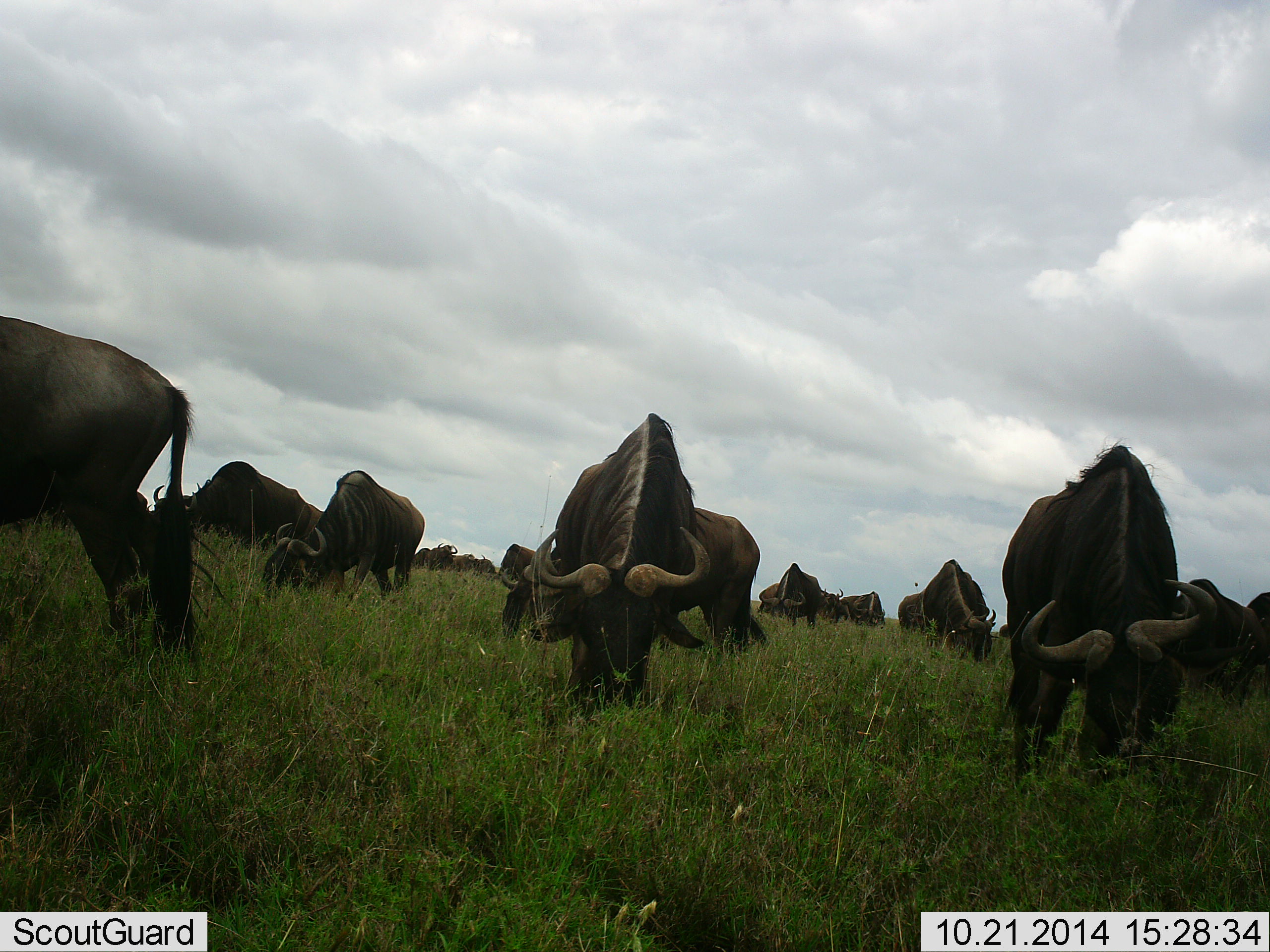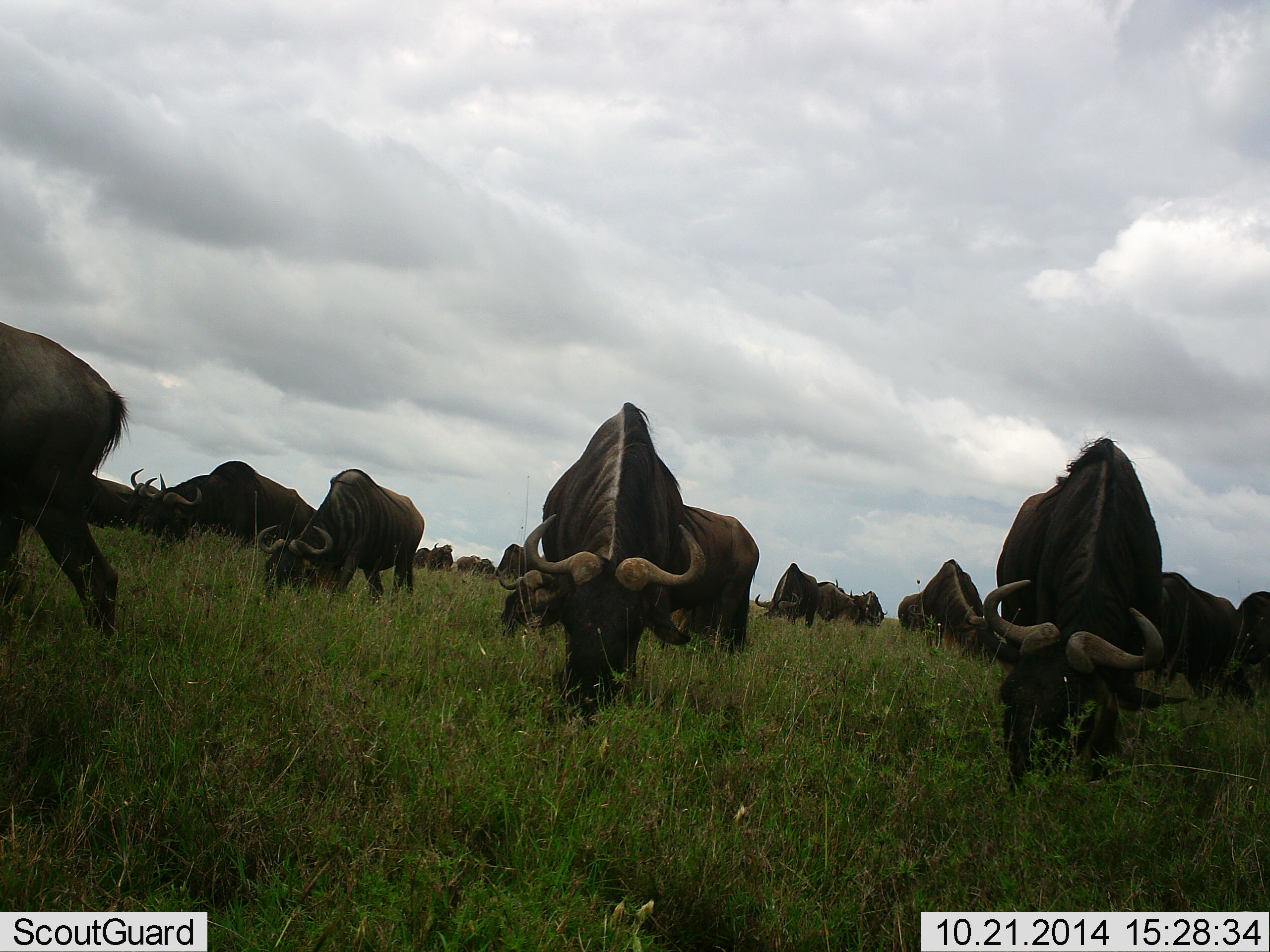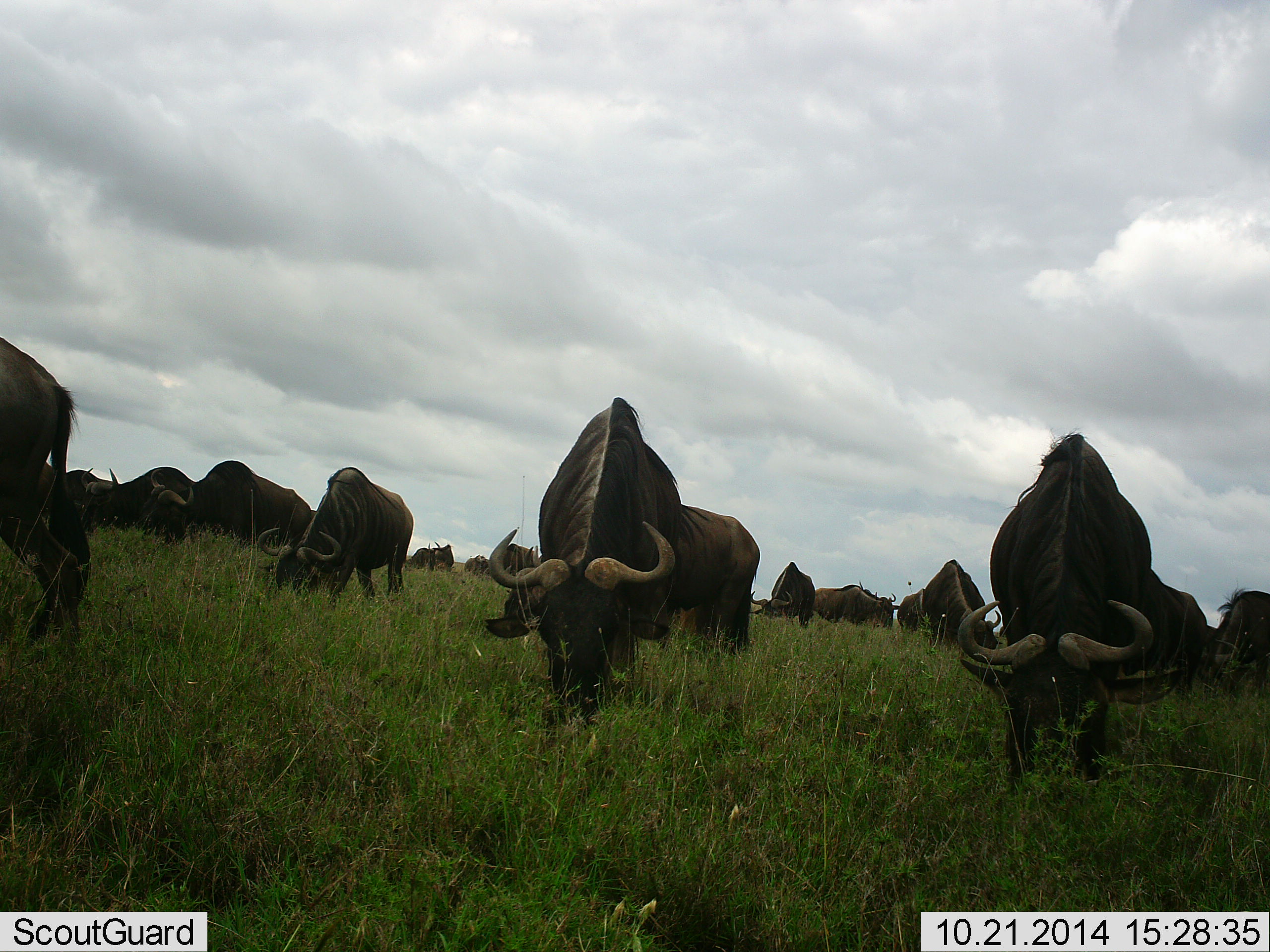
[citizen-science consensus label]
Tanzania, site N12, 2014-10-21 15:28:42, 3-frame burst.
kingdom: Animalia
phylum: Chordata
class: Mammalia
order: Artiodactyla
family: Bovidae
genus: Connochaetes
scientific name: Connochaetes taurinus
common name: blue wildebeest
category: wildebeest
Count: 11-50.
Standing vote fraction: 10%.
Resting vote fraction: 0%.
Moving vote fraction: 20%.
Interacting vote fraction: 0%.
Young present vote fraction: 0%.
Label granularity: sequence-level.